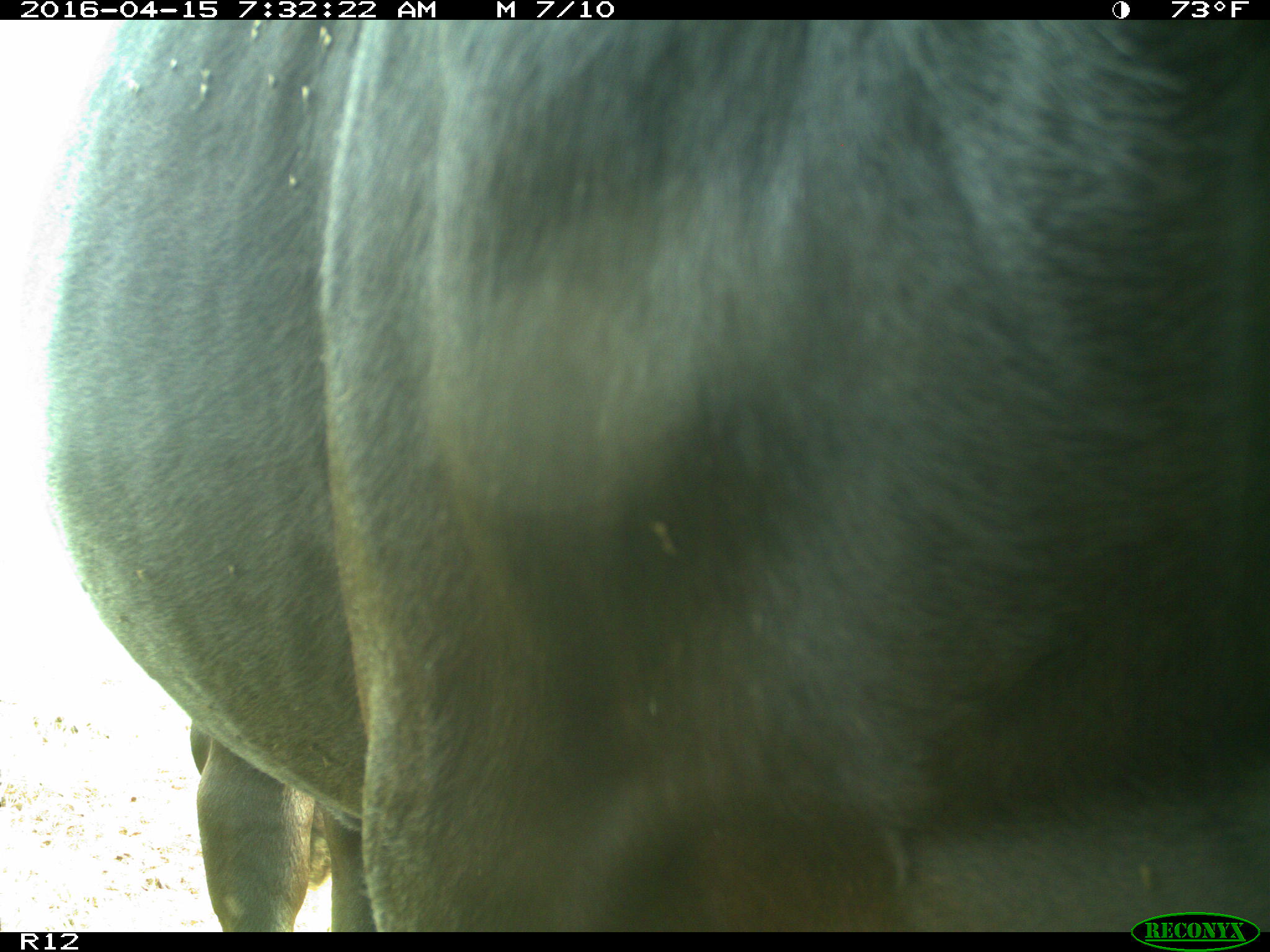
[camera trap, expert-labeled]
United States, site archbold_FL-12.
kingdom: Animalia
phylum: Chordata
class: Mammalia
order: Artiodactyla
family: Bovidae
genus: Bos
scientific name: Bos taurus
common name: domestic cow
Bos taurus (domestic cow).